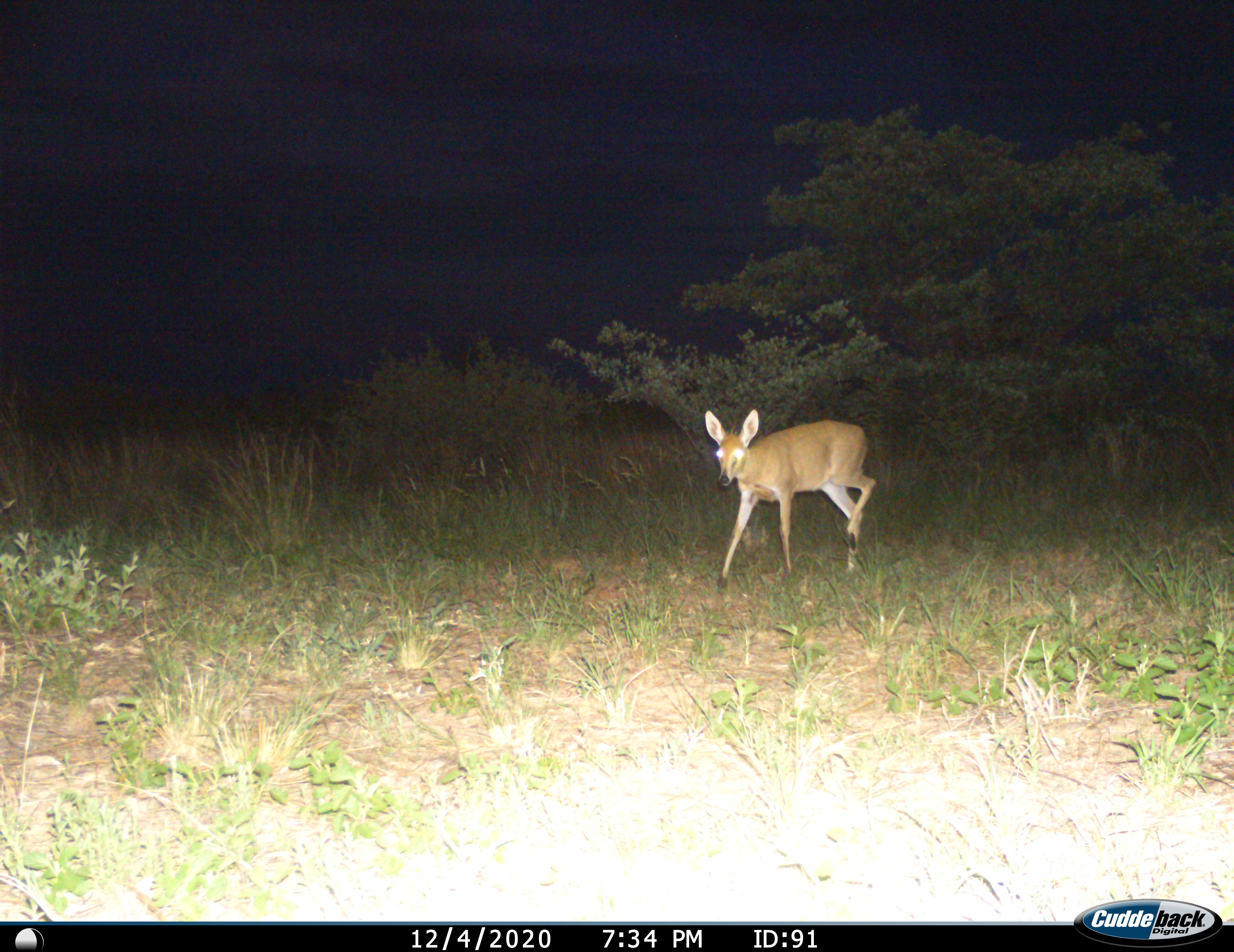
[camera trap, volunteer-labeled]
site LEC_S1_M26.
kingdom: Animalia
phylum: Chordata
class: Mammalia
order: Artiodactyla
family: Bovidae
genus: Sylvicapra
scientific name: Sylvicapra grimmia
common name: common duiker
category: duikercommongrey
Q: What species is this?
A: Duikercommongrey (common duiker) (Sylvicapra grimmia).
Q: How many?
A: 1.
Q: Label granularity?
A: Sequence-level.